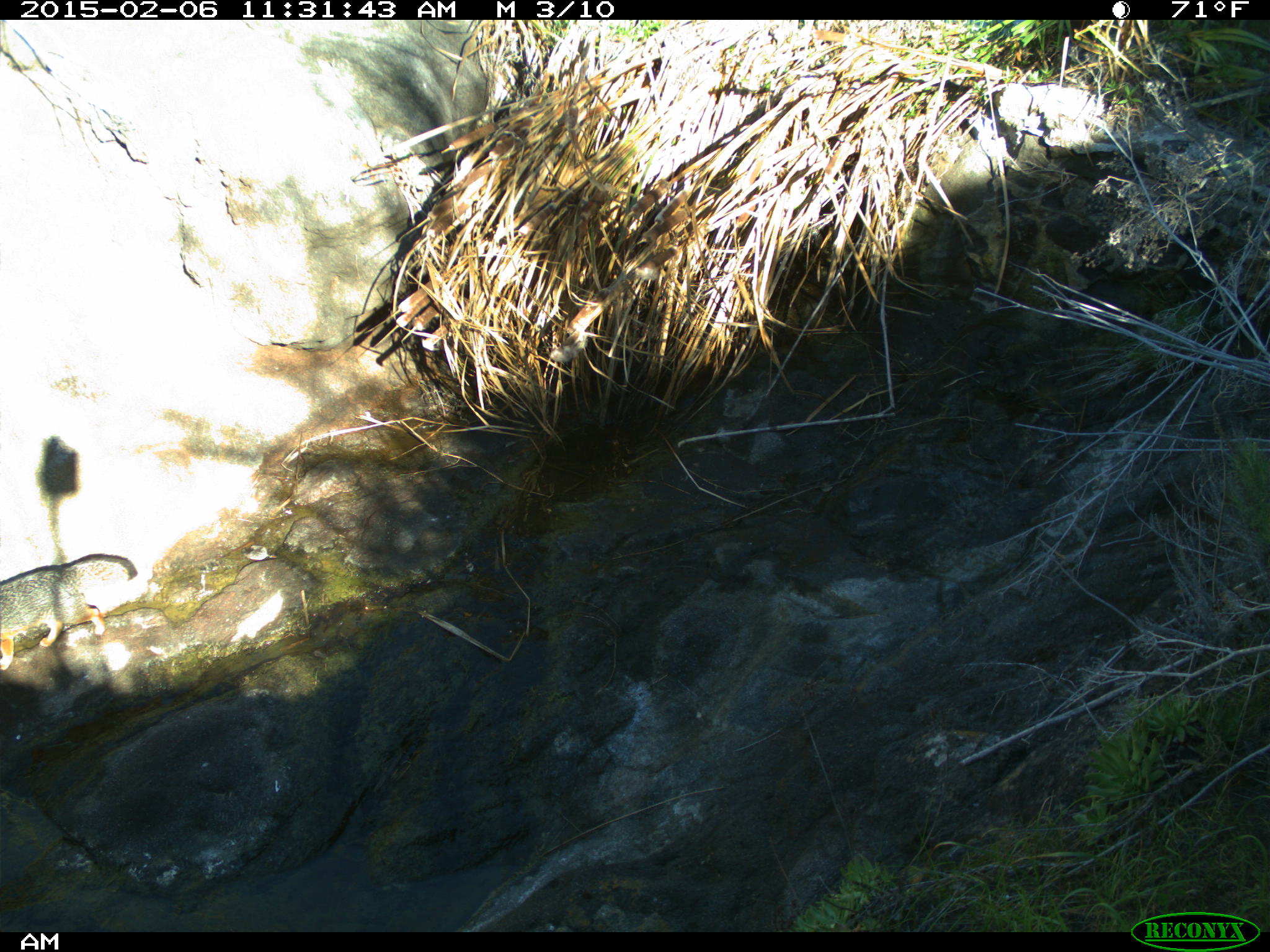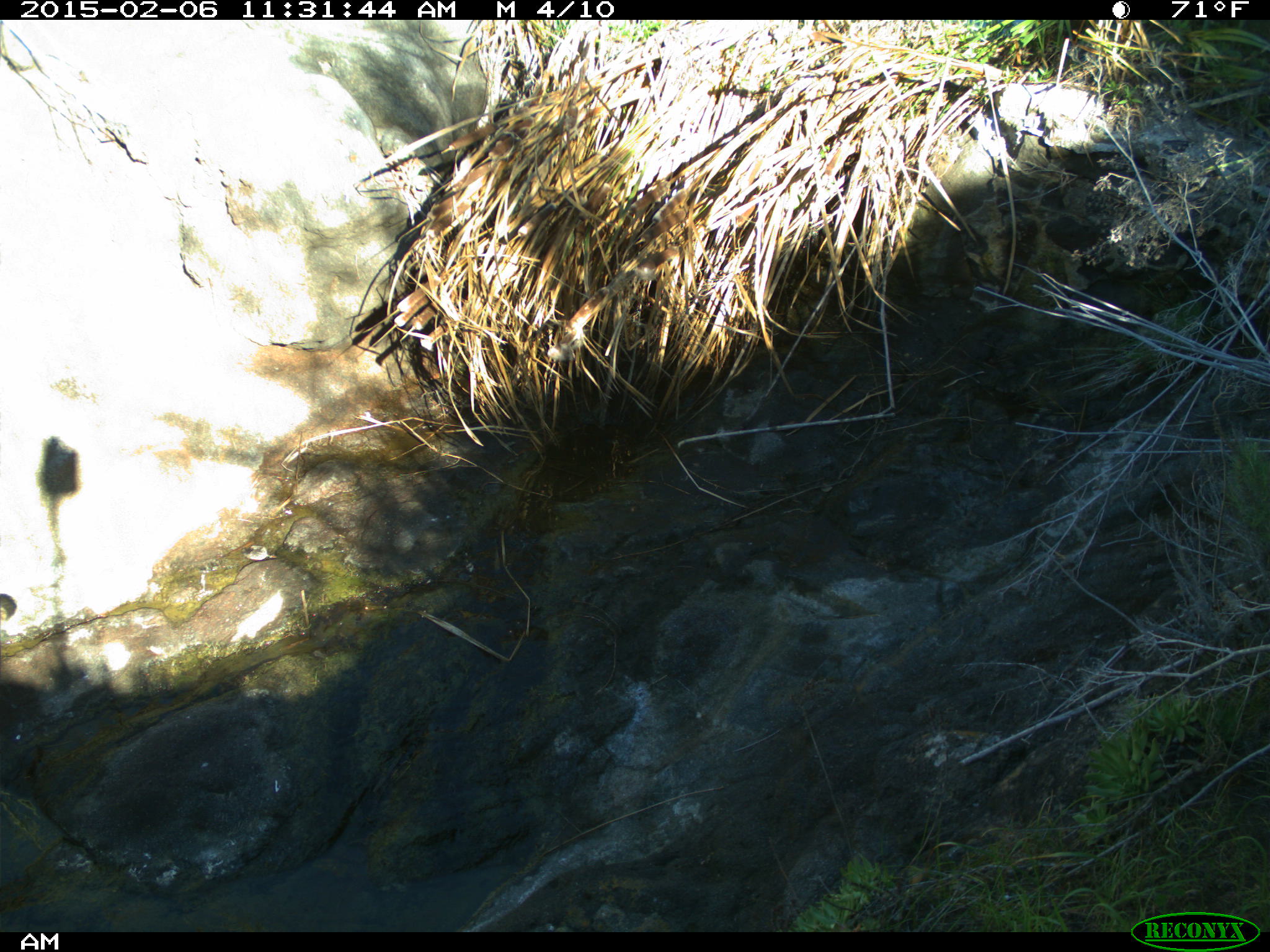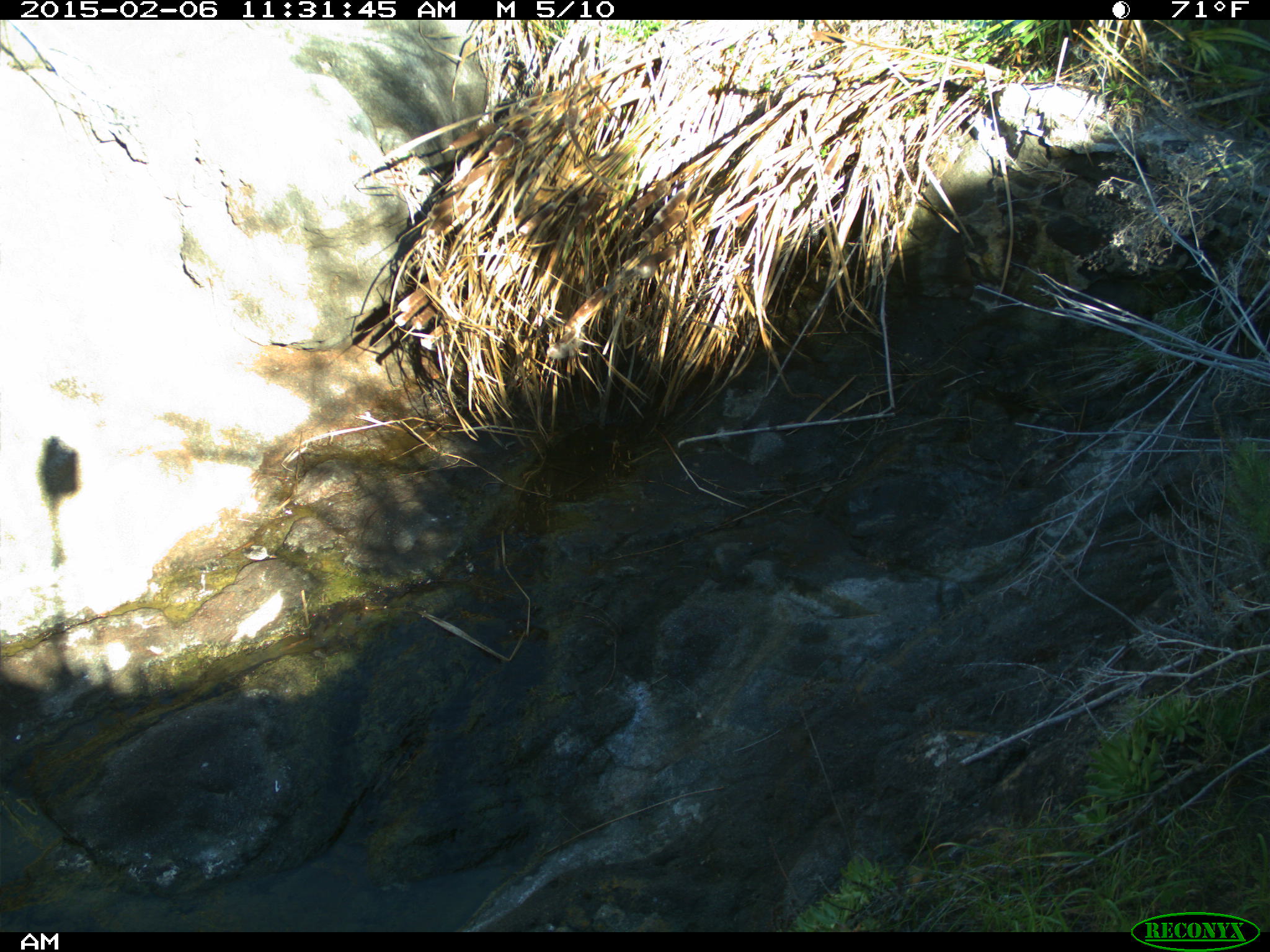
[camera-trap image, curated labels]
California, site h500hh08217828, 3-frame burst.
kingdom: Animalia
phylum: Chordata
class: Mammalia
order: Carnivora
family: Canidae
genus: Urocyon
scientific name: Urocyon littoralis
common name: island fox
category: fox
Fox (island fox) (Urocyon littoralis).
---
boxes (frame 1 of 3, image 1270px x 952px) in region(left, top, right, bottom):
fox: region(0, 554, 138, 671)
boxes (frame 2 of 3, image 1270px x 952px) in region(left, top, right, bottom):
fox: region(0, 593, 17, 622)